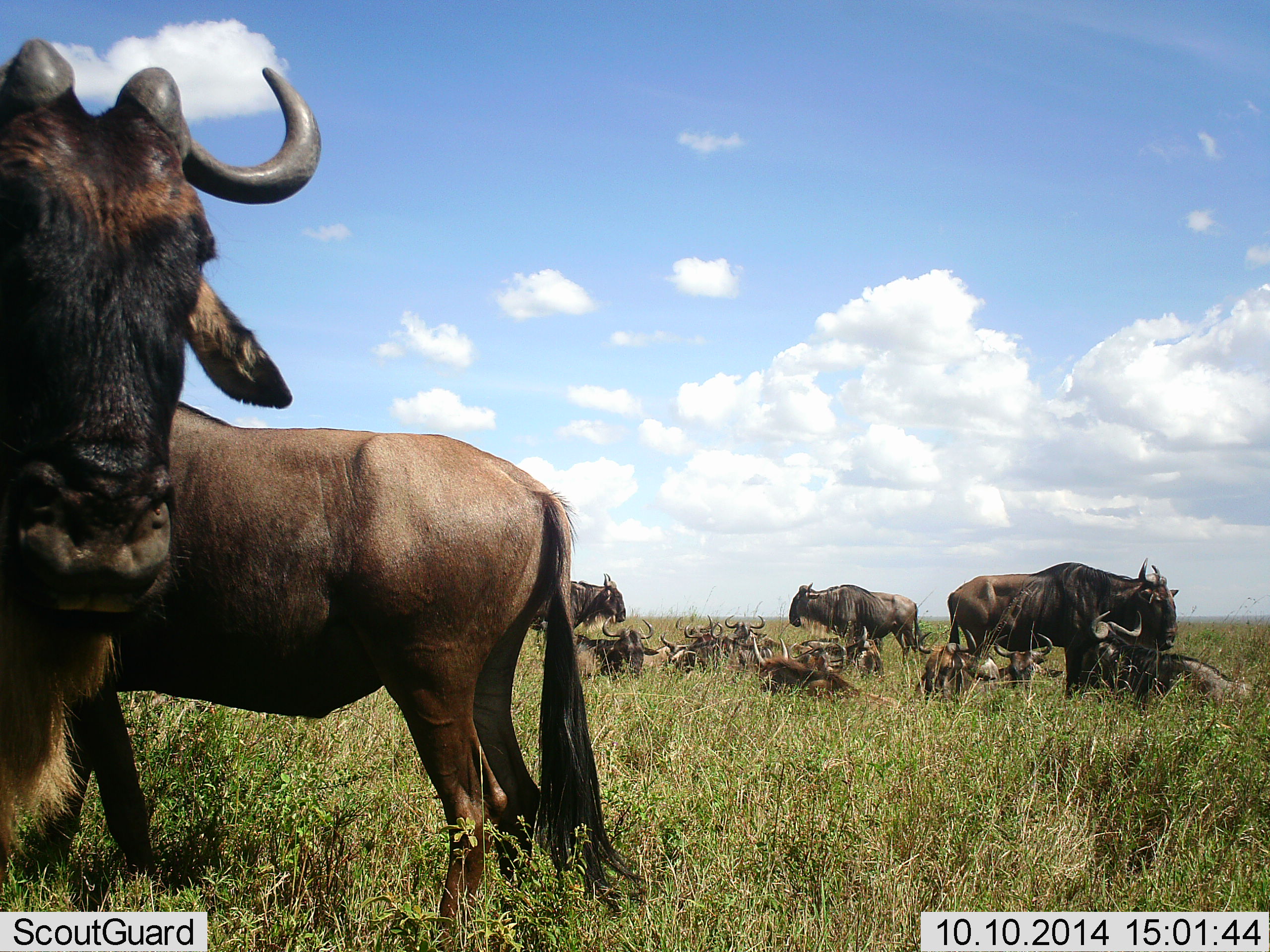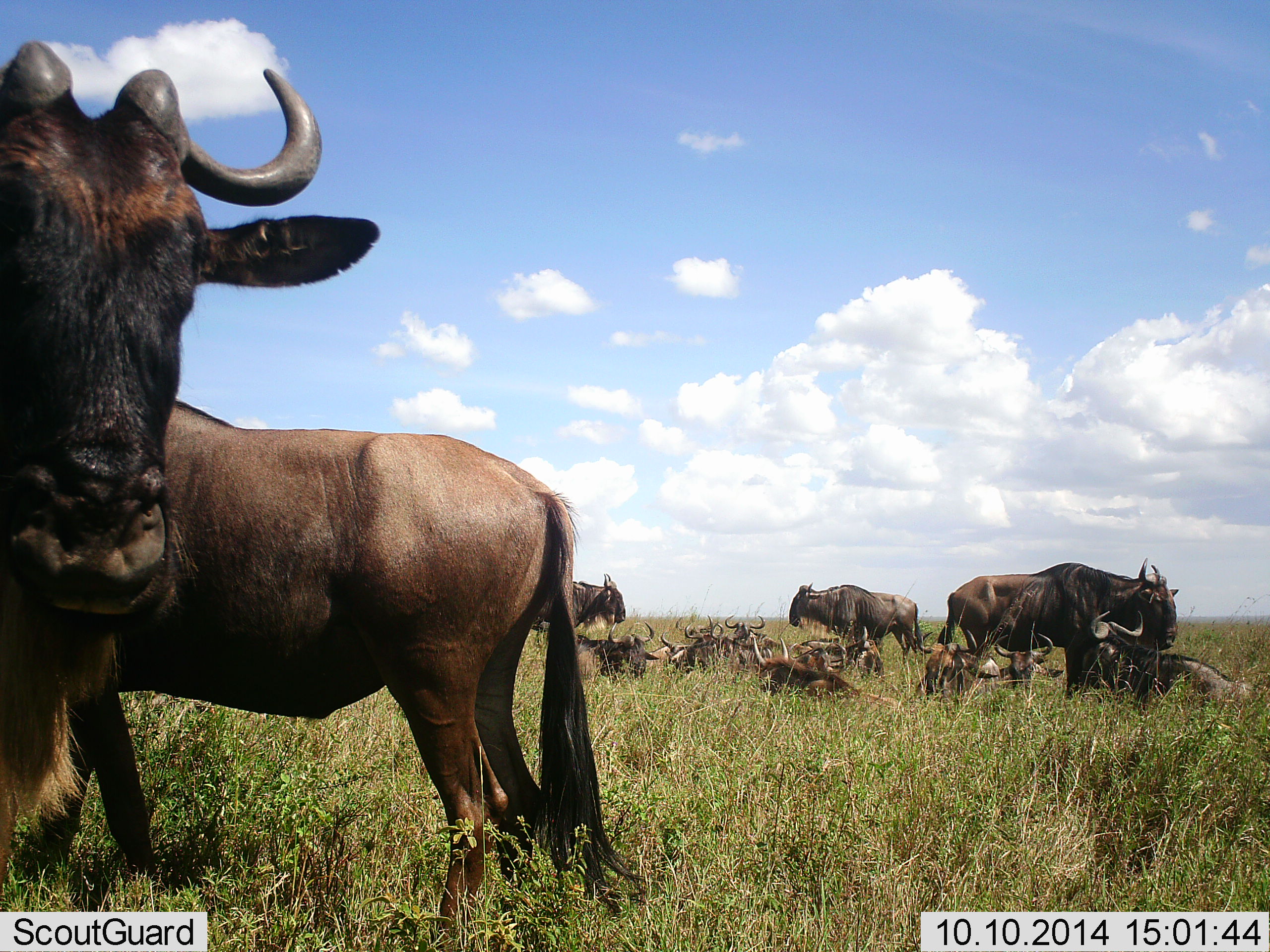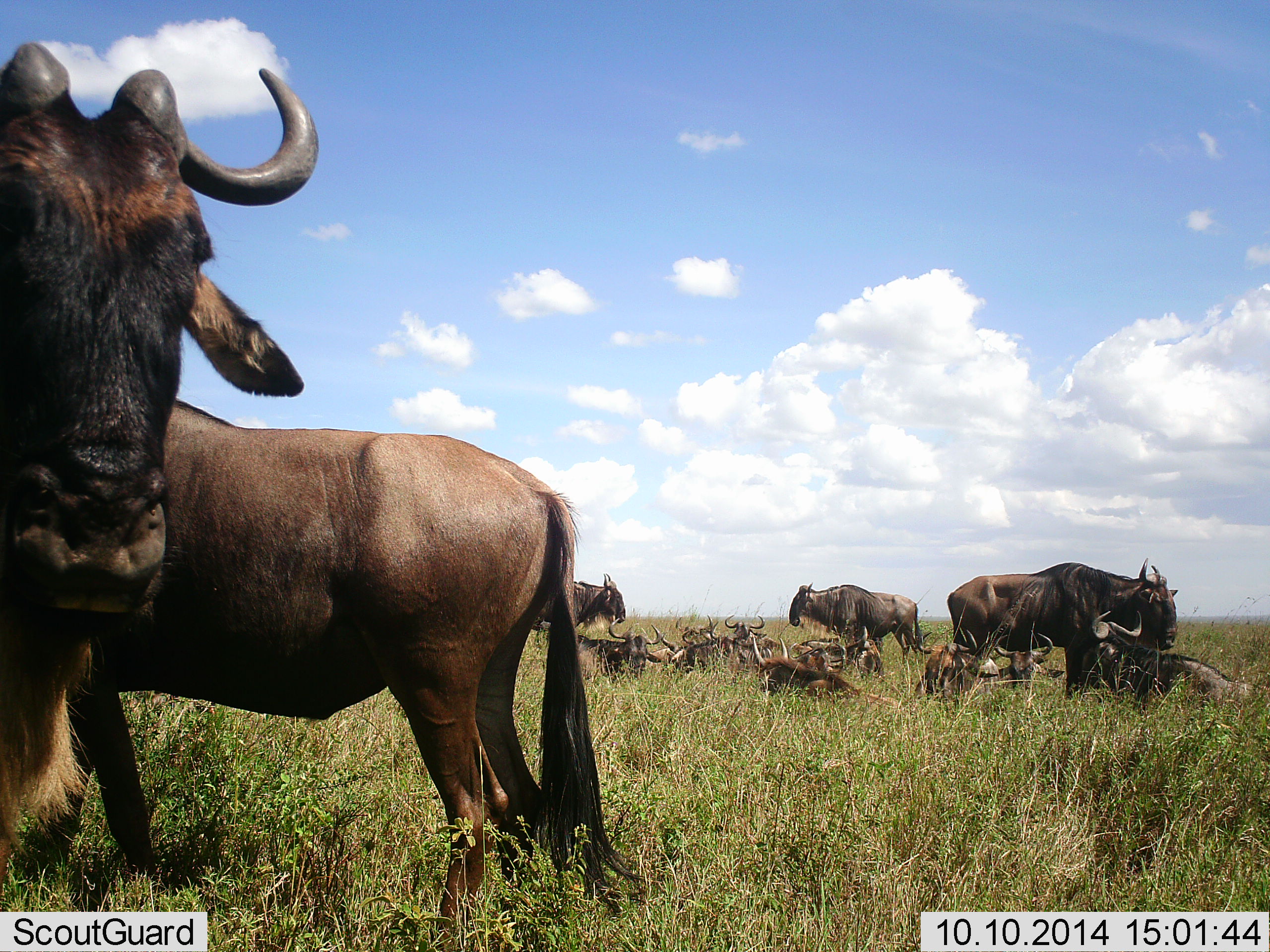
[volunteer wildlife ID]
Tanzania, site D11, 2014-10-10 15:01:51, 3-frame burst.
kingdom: Animalia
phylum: Chordata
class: Mammalia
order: Artiodactyla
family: Bovidae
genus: Connochaetes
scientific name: Connochaetes taurinus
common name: blue wildebeest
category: wildebeest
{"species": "wildebeest (blue wildebeest) (Connochaetes taurinus)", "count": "11-50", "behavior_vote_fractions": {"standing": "90%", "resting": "100%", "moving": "10%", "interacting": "0%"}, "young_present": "0%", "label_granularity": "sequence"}